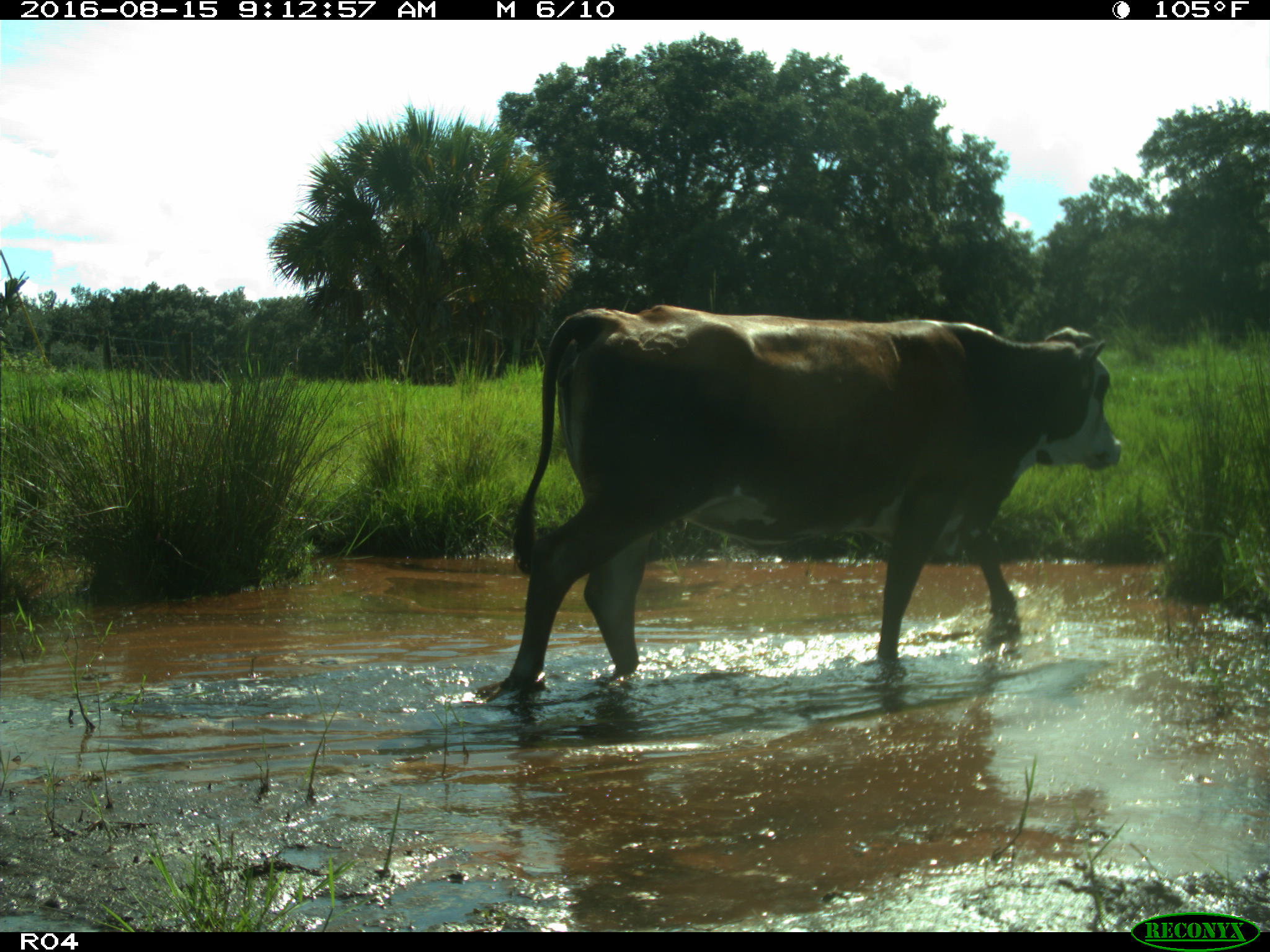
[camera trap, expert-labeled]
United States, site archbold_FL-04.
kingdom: Animalia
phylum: Chordata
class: Mammalia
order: Artiodactyla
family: Bovidae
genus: Bos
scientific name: Bos taurus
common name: domestic cow